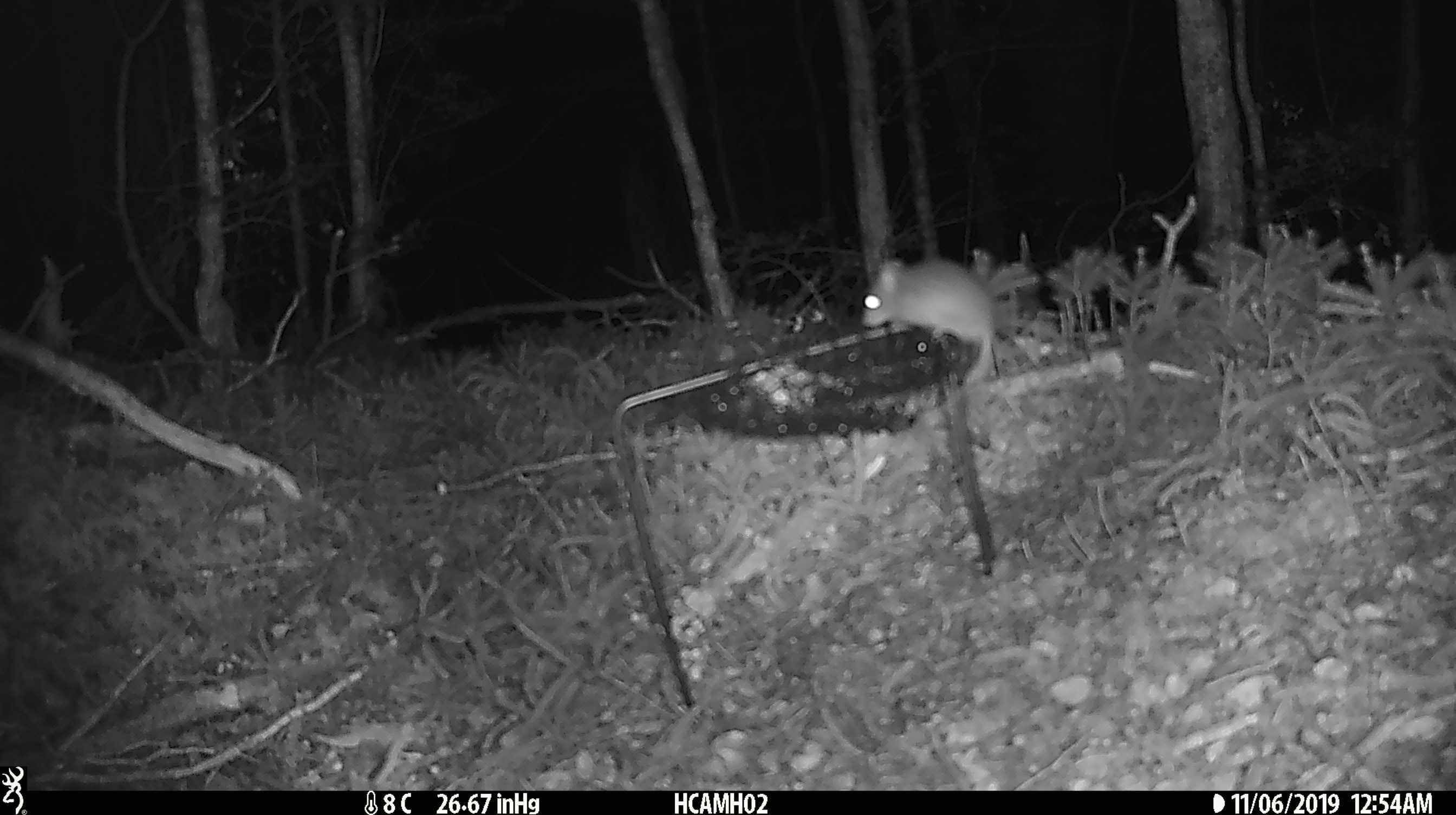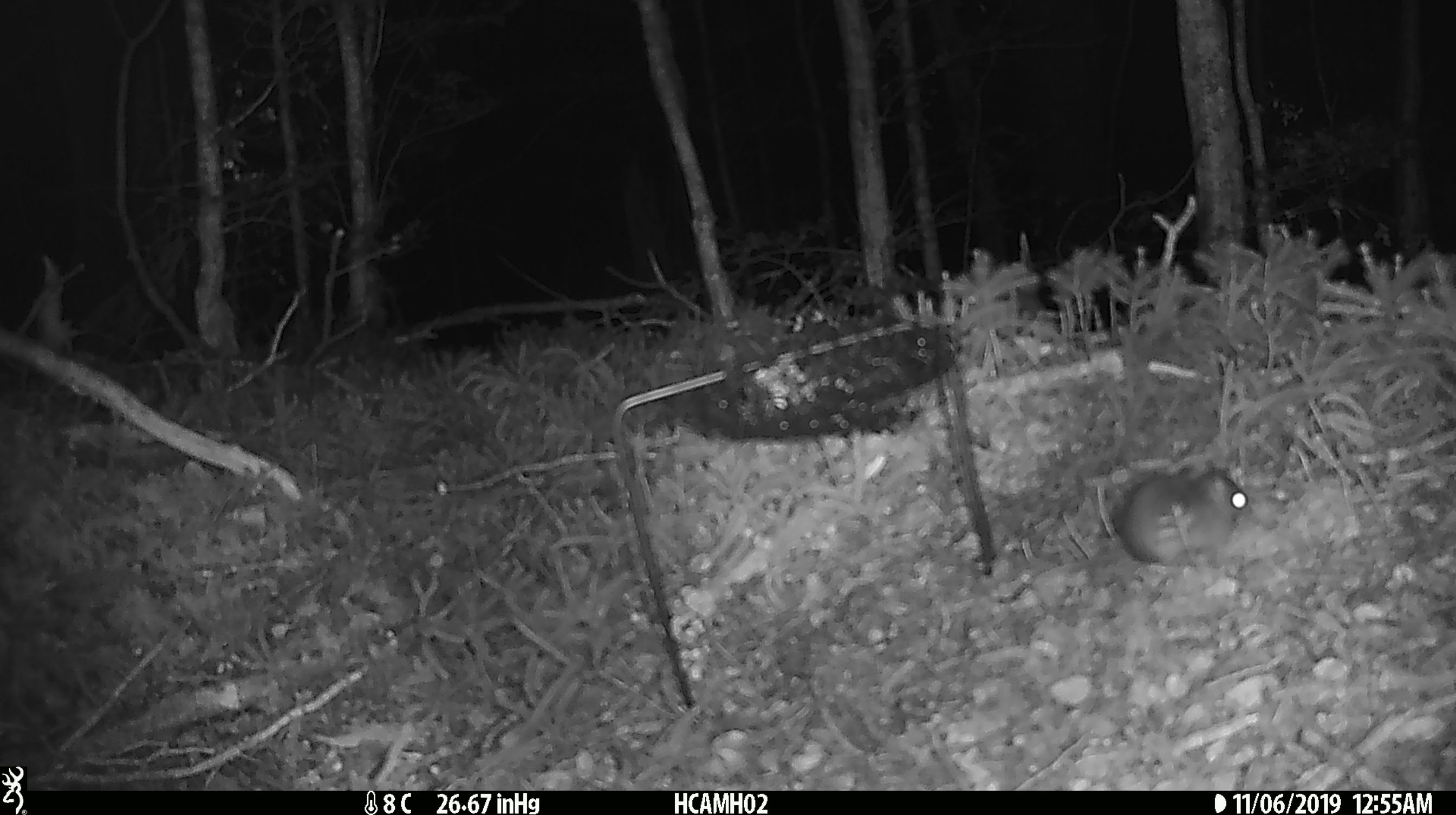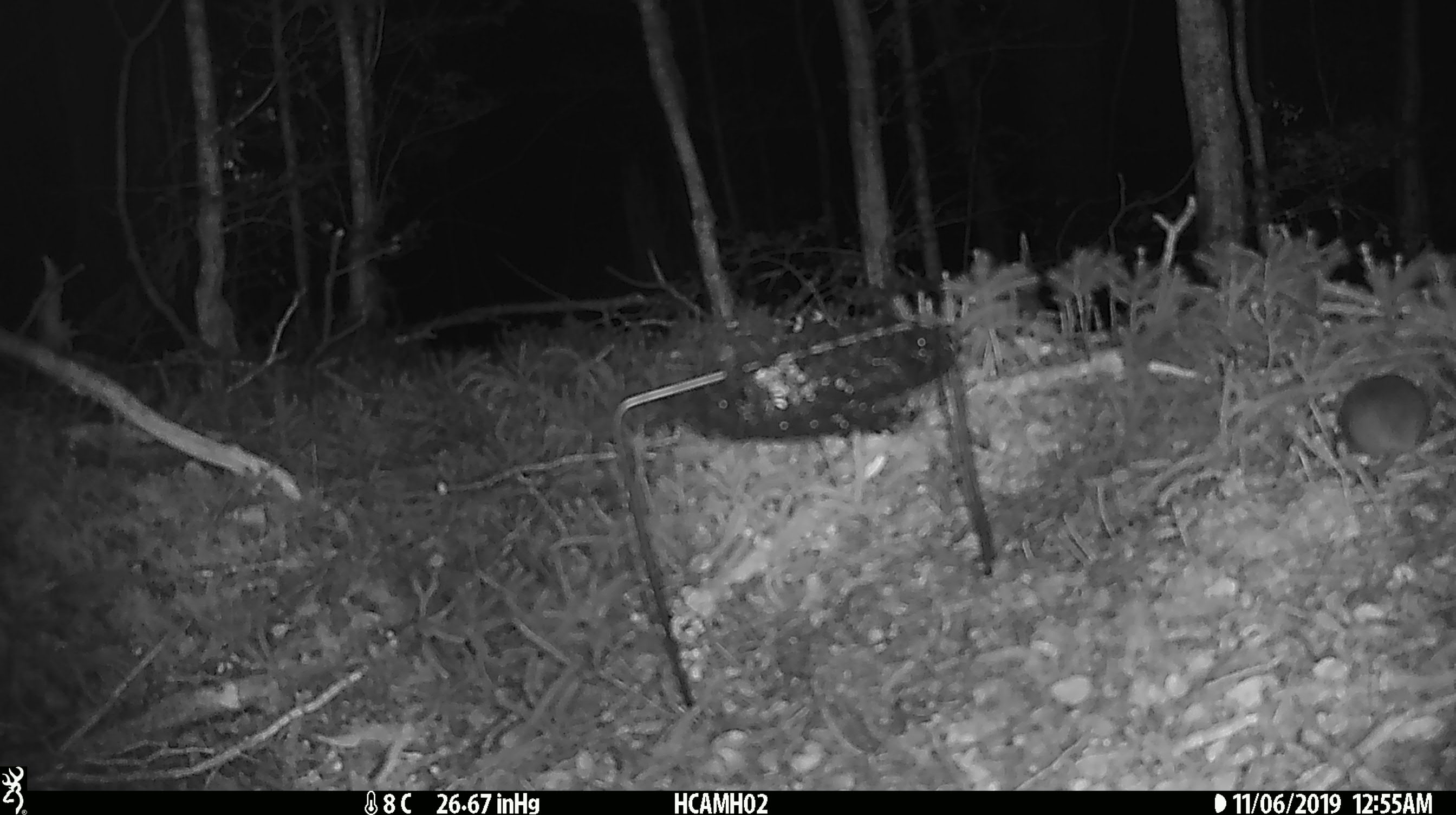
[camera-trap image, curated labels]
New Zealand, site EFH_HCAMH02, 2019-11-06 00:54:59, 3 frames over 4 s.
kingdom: Animalia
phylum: Chordata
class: Mammalia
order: Rodentia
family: Muridae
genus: Mus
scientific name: Mus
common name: mouse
Mouse (Mus).